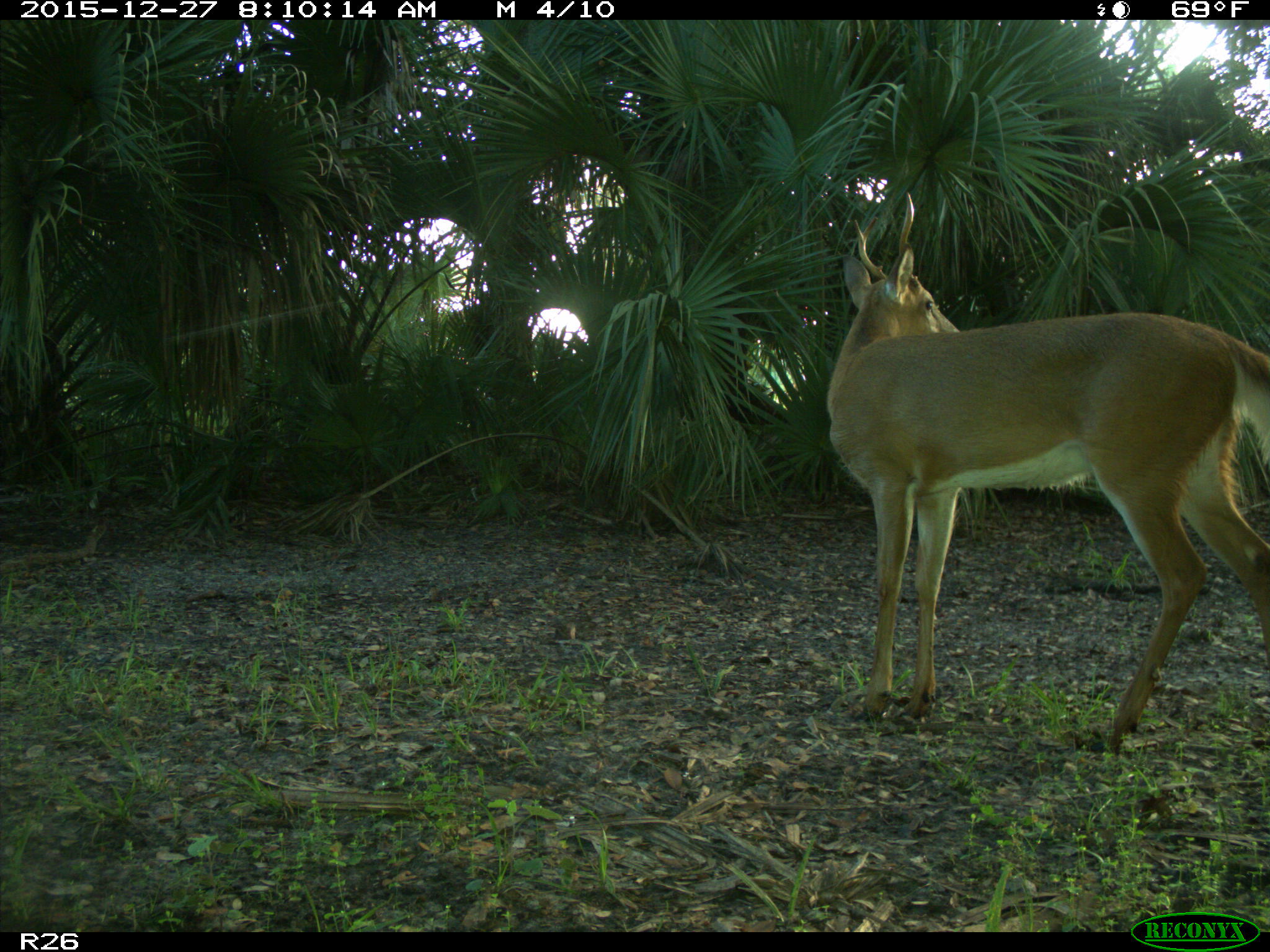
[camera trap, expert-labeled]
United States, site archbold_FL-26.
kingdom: Animalia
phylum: Chordata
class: Mammalia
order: Artiodactyla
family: Cervidae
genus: Odocoileus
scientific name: Odocoileus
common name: deer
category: unidentified deer